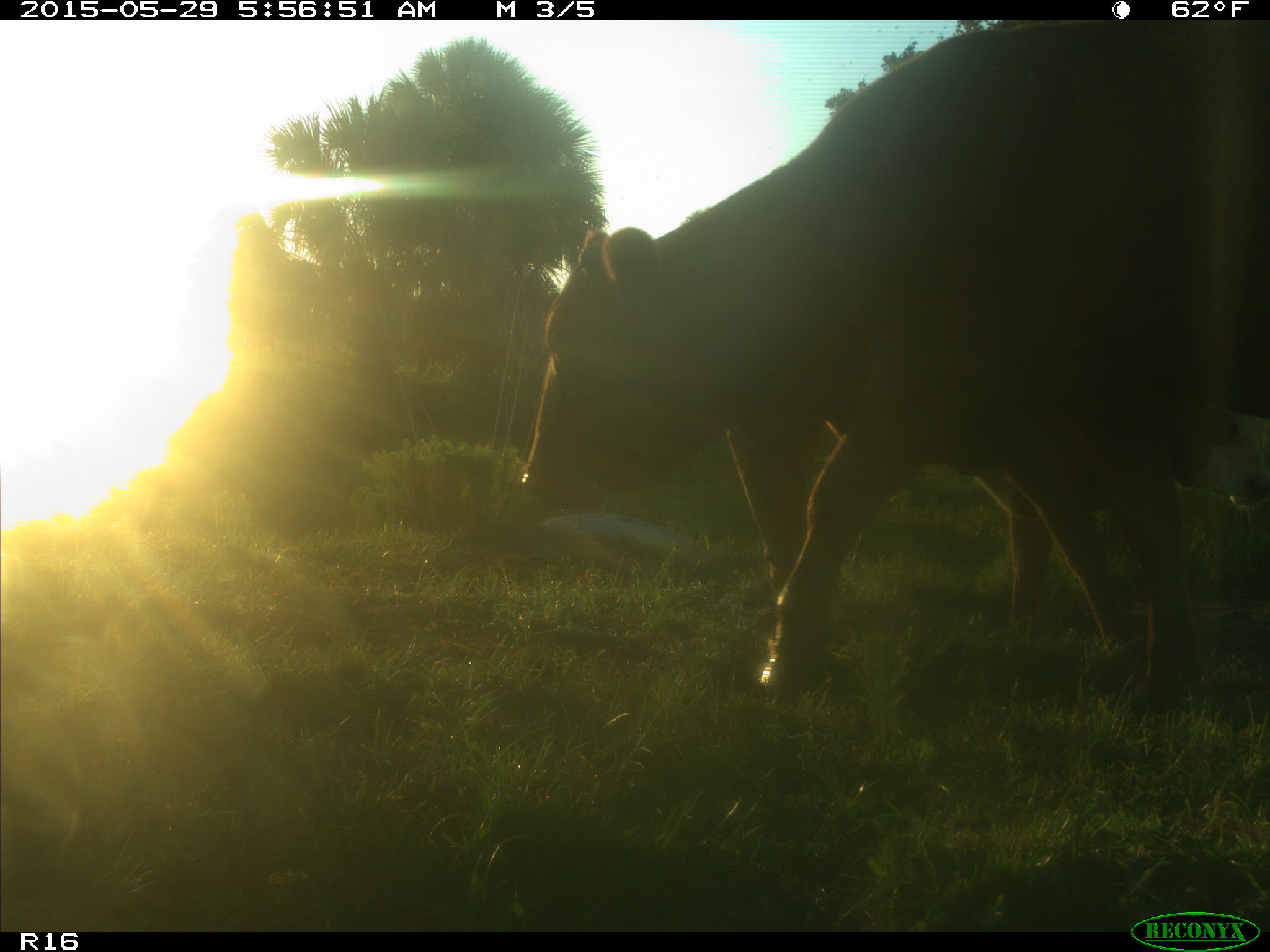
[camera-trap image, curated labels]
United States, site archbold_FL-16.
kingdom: Animalia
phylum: Chordata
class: Mammalia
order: Artiodactyla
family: Bovidae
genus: Bos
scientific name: Bos taurus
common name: domestic cow